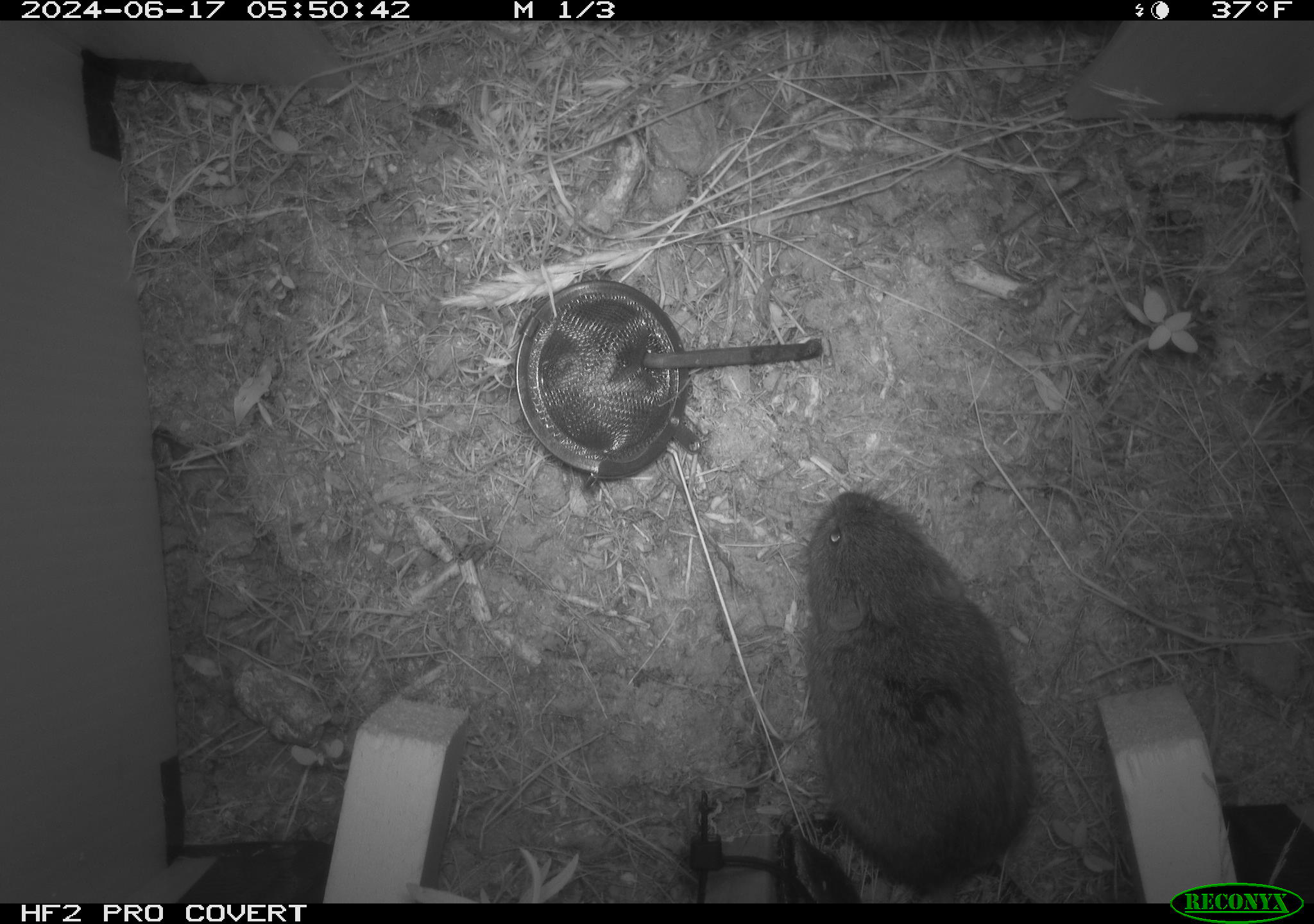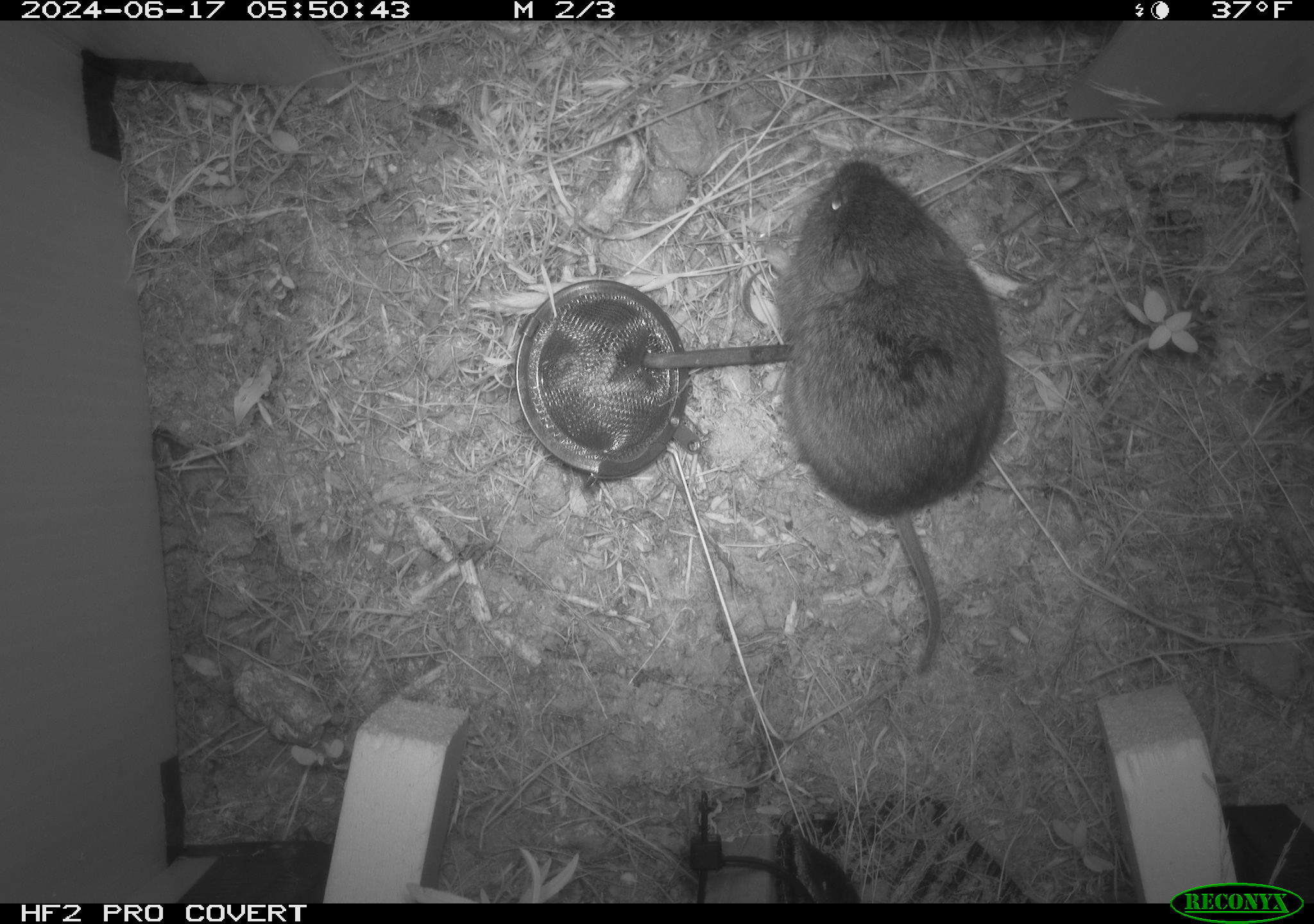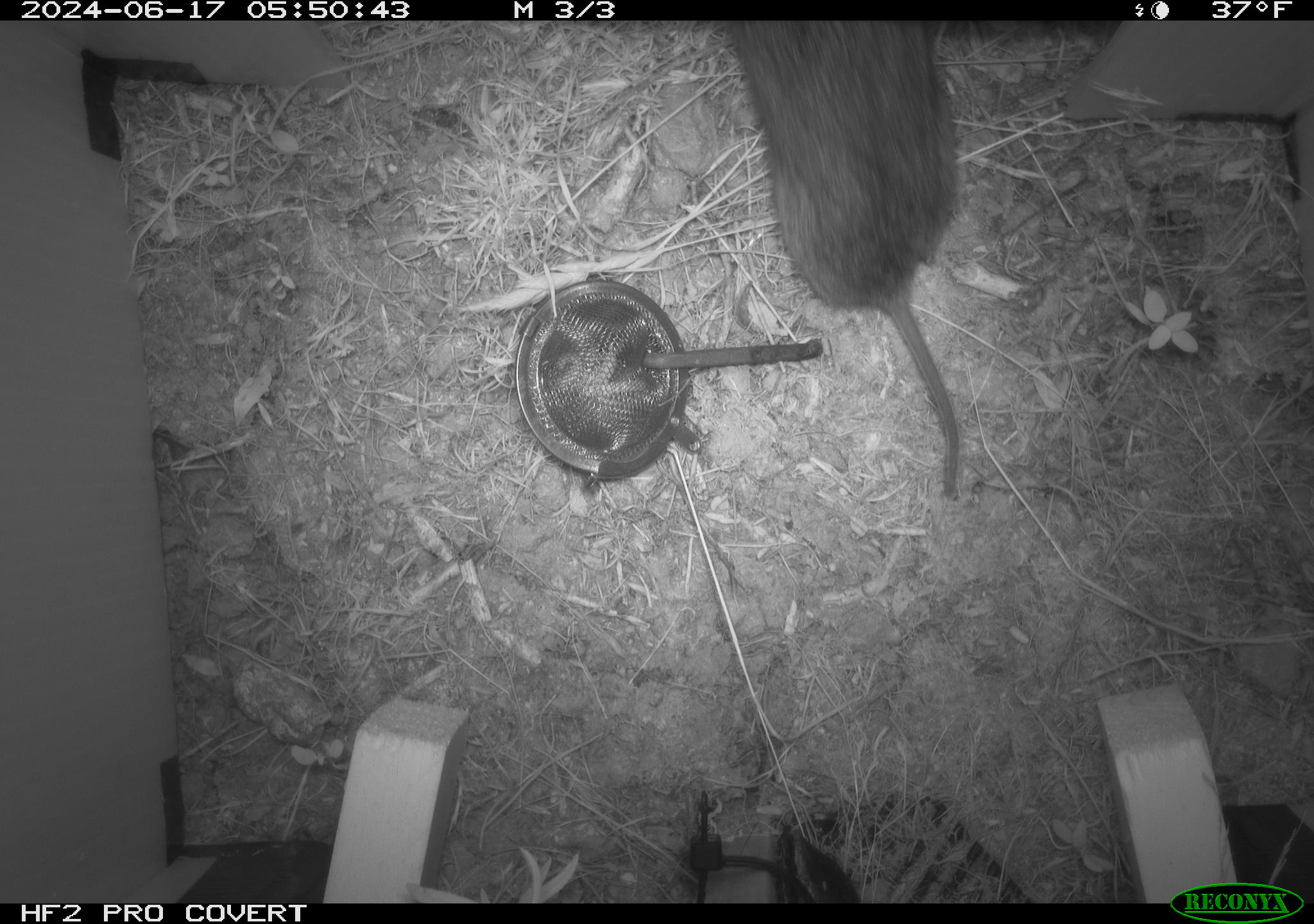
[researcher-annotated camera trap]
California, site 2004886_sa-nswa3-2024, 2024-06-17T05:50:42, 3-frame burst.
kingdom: Animalia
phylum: Chordata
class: Mammalia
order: Rodentia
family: Cricetidae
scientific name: Arvicolinae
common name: voles, lemmings, and muskrats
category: arvicolinae subfamily